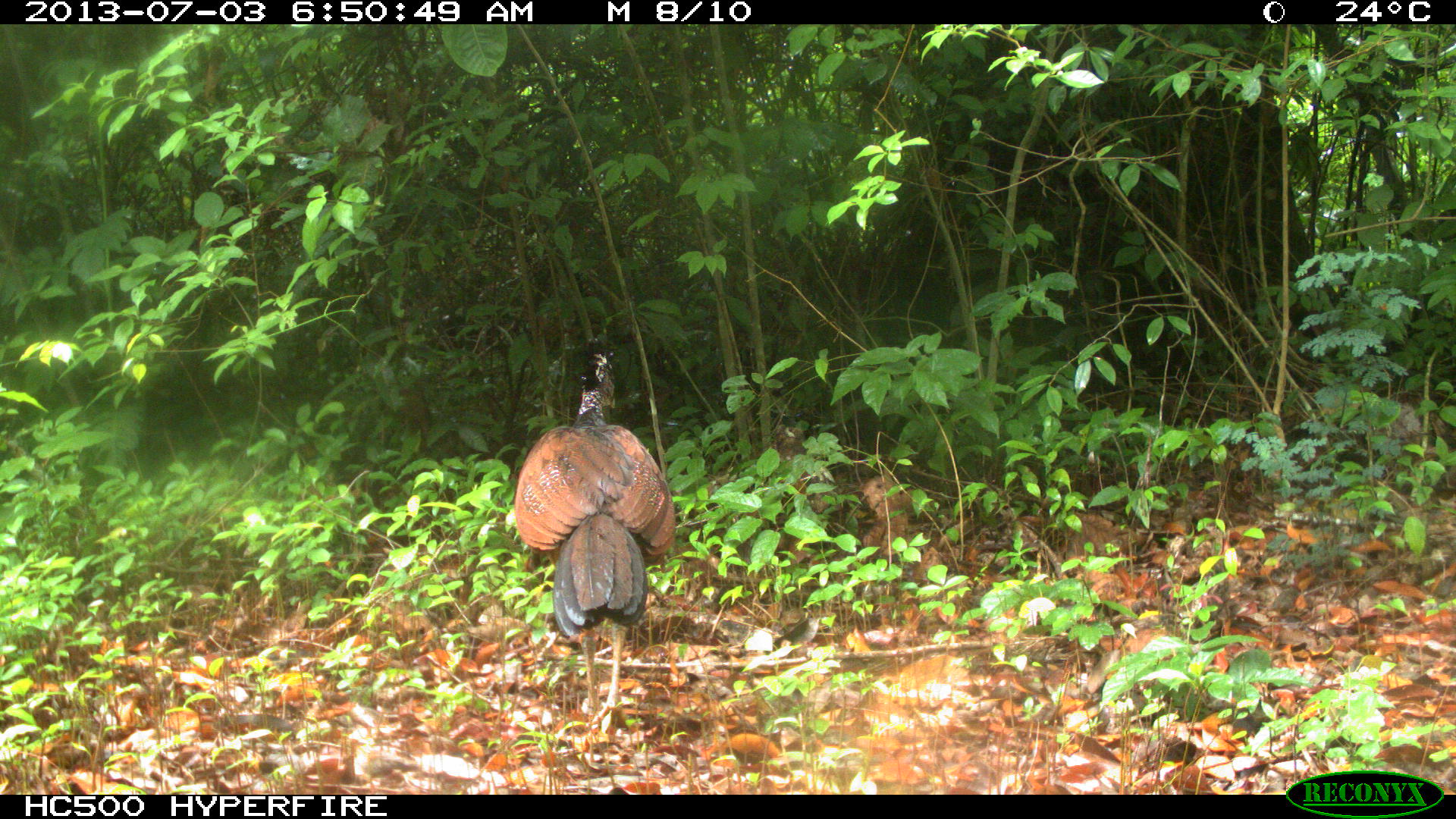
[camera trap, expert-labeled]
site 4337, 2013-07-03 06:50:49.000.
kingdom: Animalia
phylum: Chordata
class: Aves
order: Galliformes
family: Cracidae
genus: Crax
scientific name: Crax rubra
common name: great curassow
Crax rubra (great curassow), count 1, sex female.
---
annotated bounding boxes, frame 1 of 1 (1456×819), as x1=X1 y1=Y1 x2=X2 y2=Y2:
crax rubra: x1=513 y1=336 x2=675 y2=740